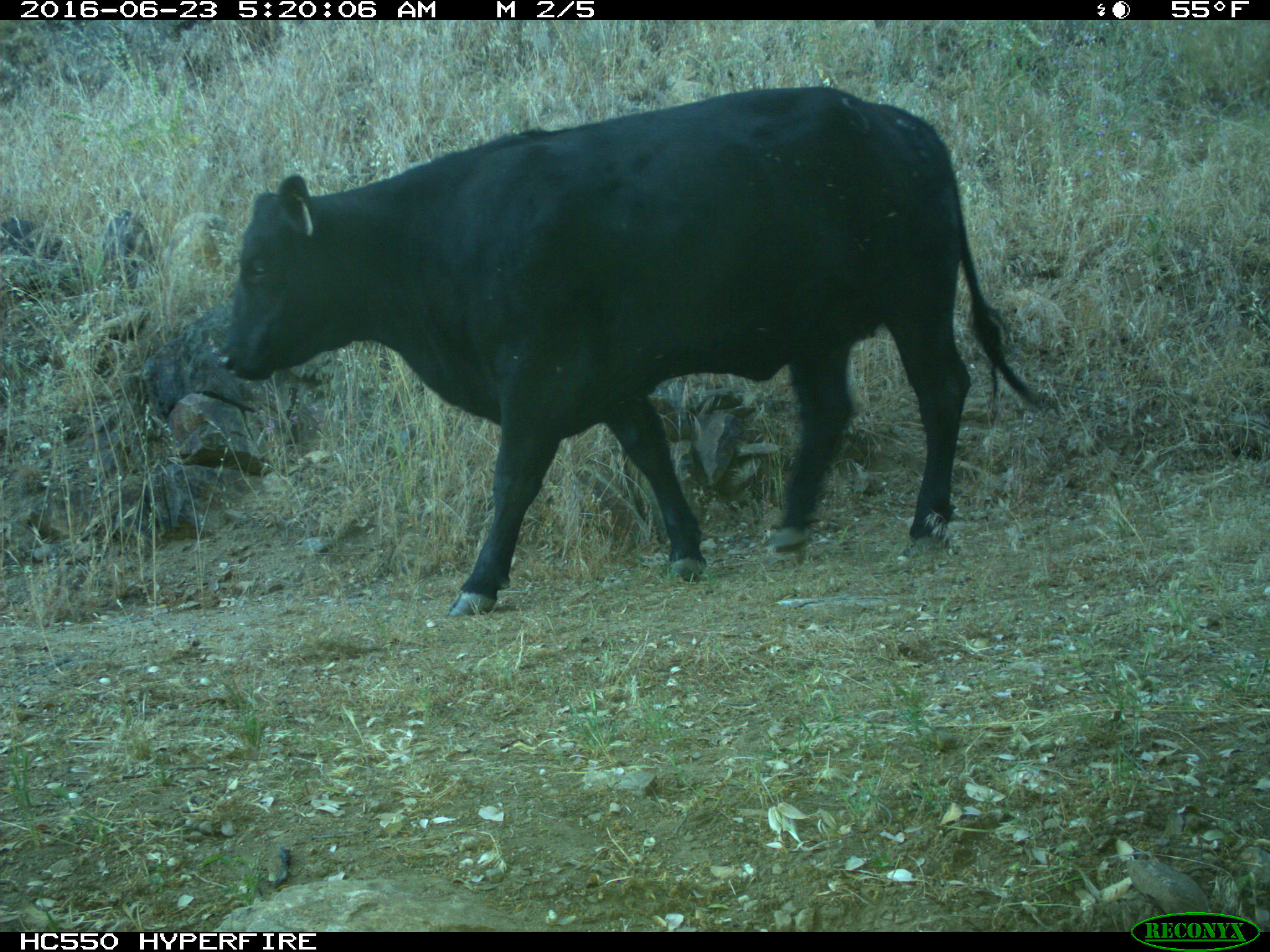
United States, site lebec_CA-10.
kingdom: Animalia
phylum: Chordata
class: Mammalia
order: Artiodactyla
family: Bovidae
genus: Bos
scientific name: Bos taurus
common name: domestic cow